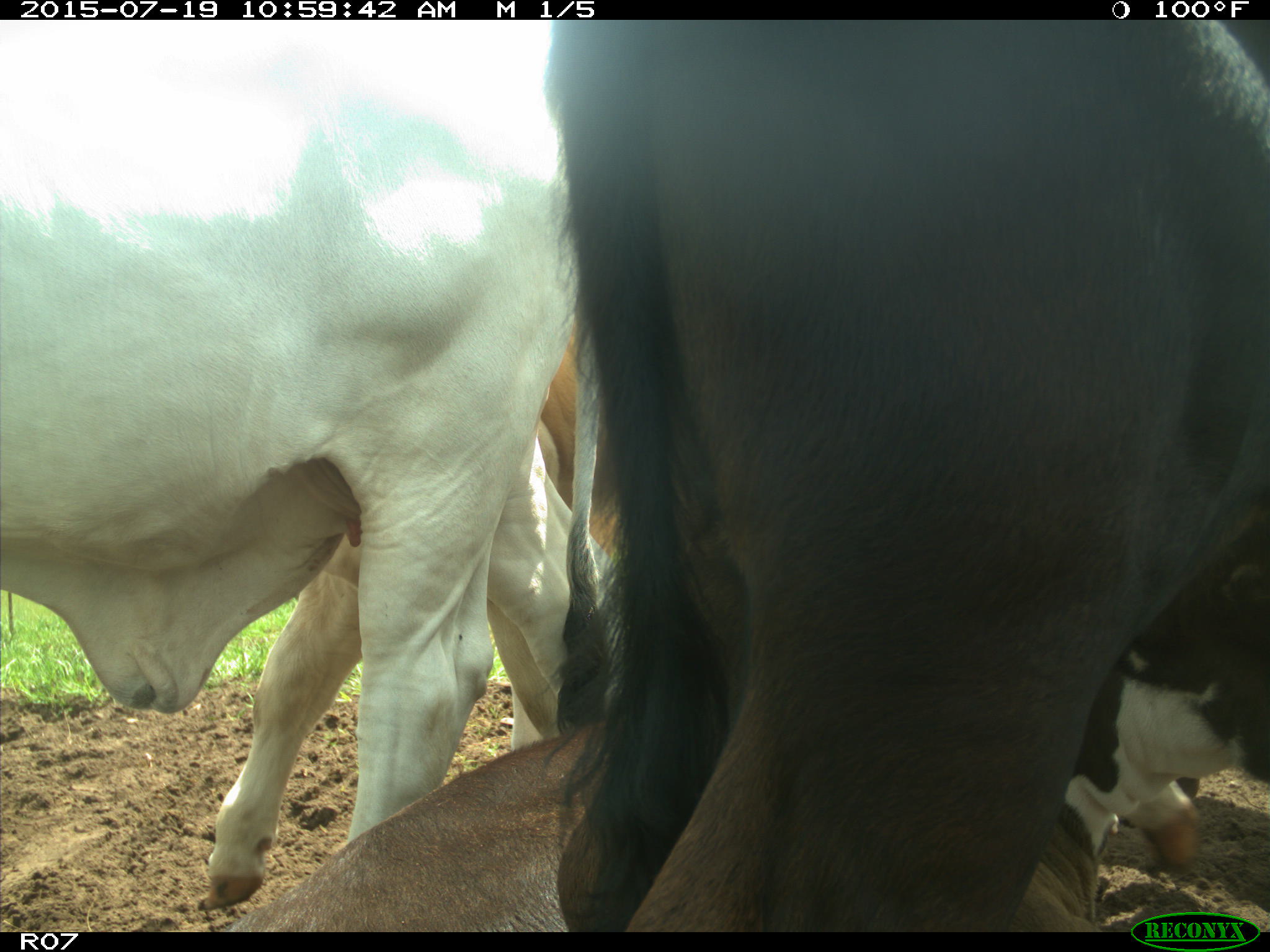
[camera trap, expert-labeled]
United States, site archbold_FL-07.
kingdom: Animalia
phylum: Chordata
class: Mammalia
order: Artiodactyla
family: Bovidae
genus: Bos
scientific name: Bos taurus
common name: domestic cow